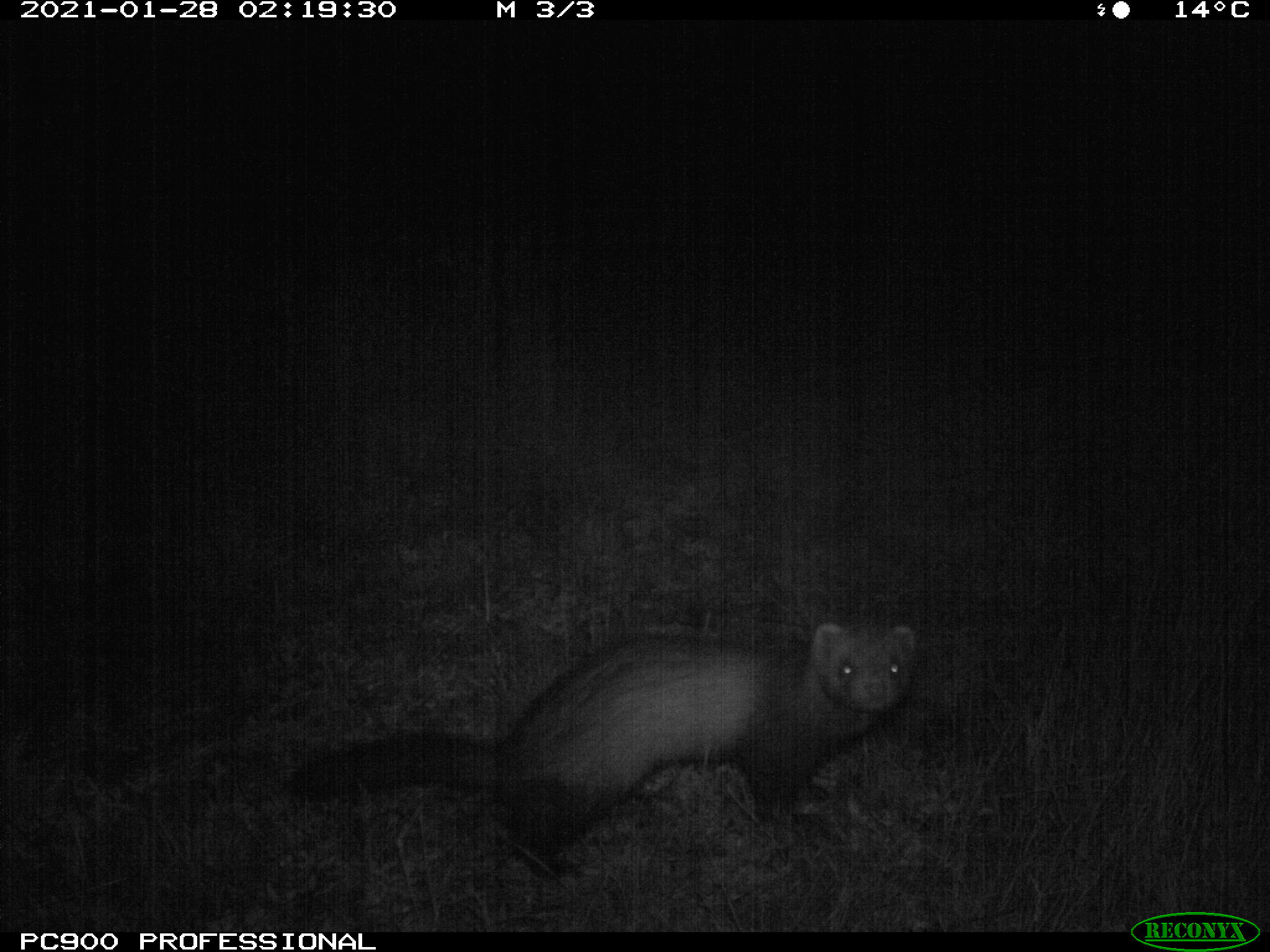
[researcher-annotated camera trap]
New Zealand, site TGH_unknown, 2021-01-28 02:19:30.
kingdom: Animalia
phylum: Chordata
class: Mammalia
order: Carnivora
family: Mustelidae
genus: Mustela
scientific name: Mustela furo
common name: ferret